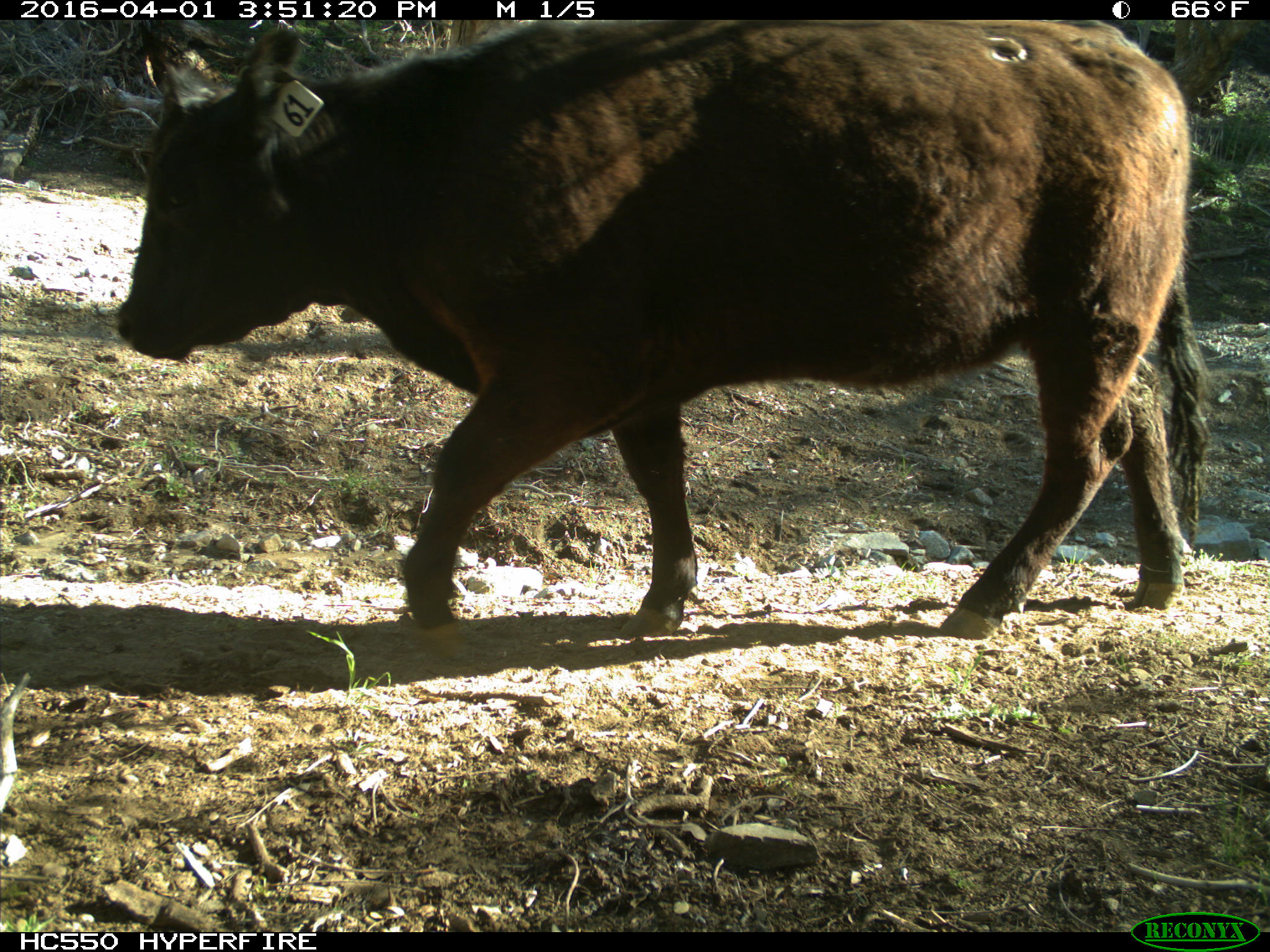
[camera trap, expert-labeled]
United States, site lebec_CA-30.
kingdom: Animalia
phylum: Chordata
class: Mammalia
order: Artiodactyla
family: Bovidae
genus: Bos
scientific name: Bos taurus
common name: domestic cow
Bos taurus (domestic cow).